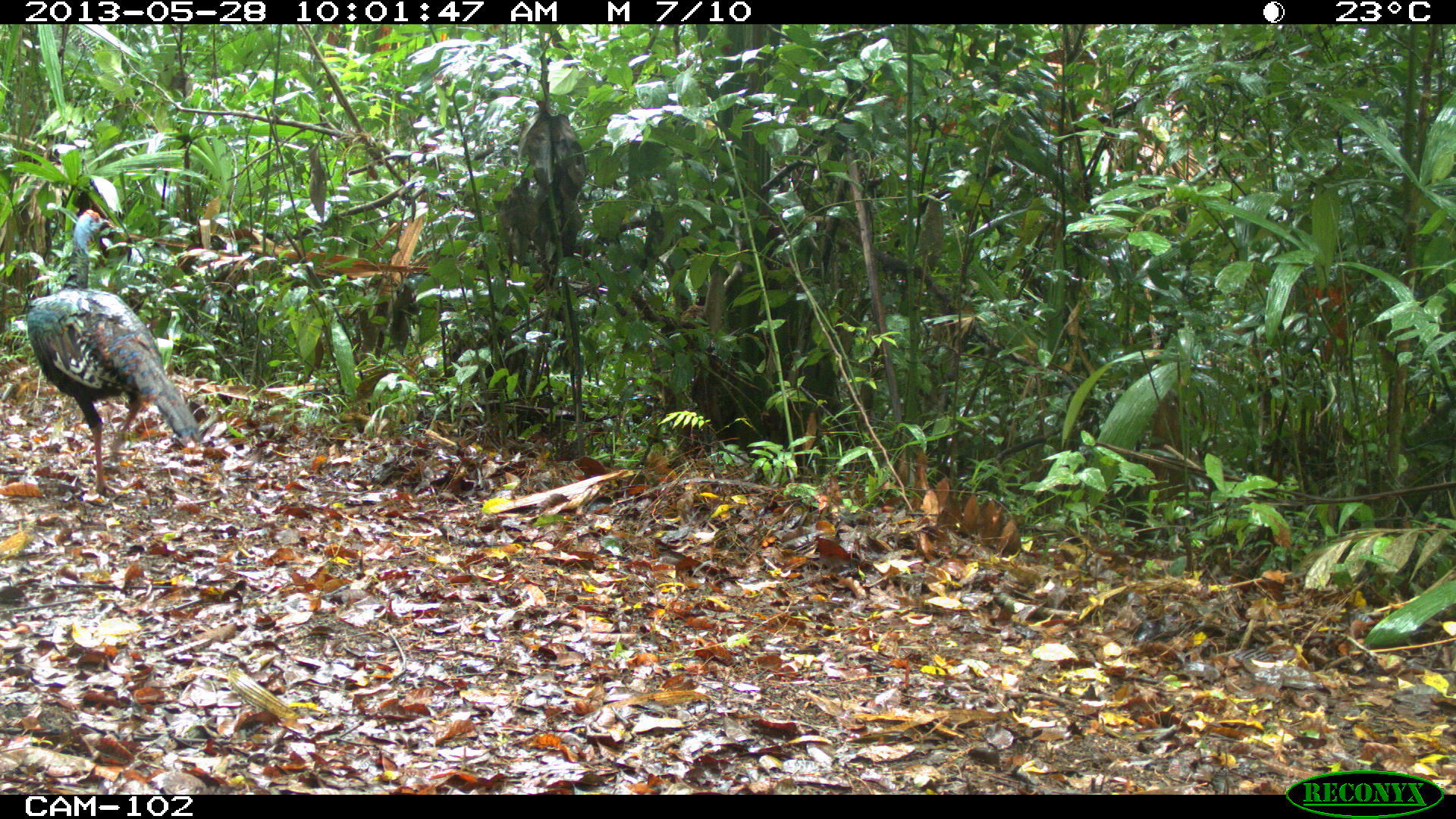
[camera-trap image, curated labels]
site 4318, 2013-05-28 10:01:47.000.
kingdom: Animalia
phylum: Chordata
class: Aves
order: Galliformes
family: Phasianidae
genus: Meleagris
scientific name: Meleagris ocellata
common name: ocellated turkey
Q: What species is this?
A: Meleagris ocellata (ocellated turkey).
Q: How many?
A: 1.